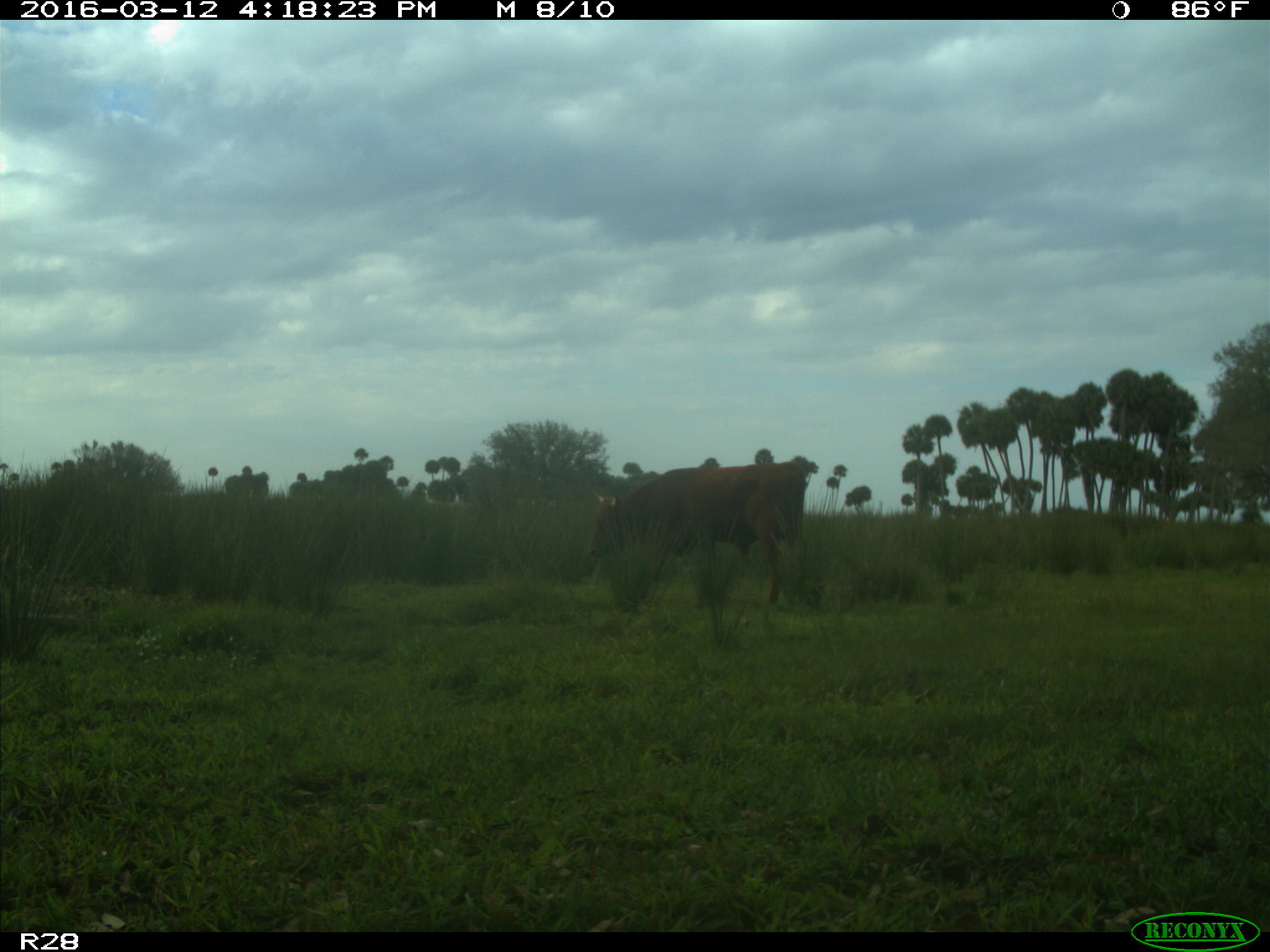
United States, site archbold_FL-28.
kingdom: Animalia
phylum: Chordata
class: Mammalia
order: Artiodactyla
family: Bovidae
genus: Bos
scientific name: Bos taurus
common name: domestic cow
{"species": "Bos taurus (domestic cow)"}